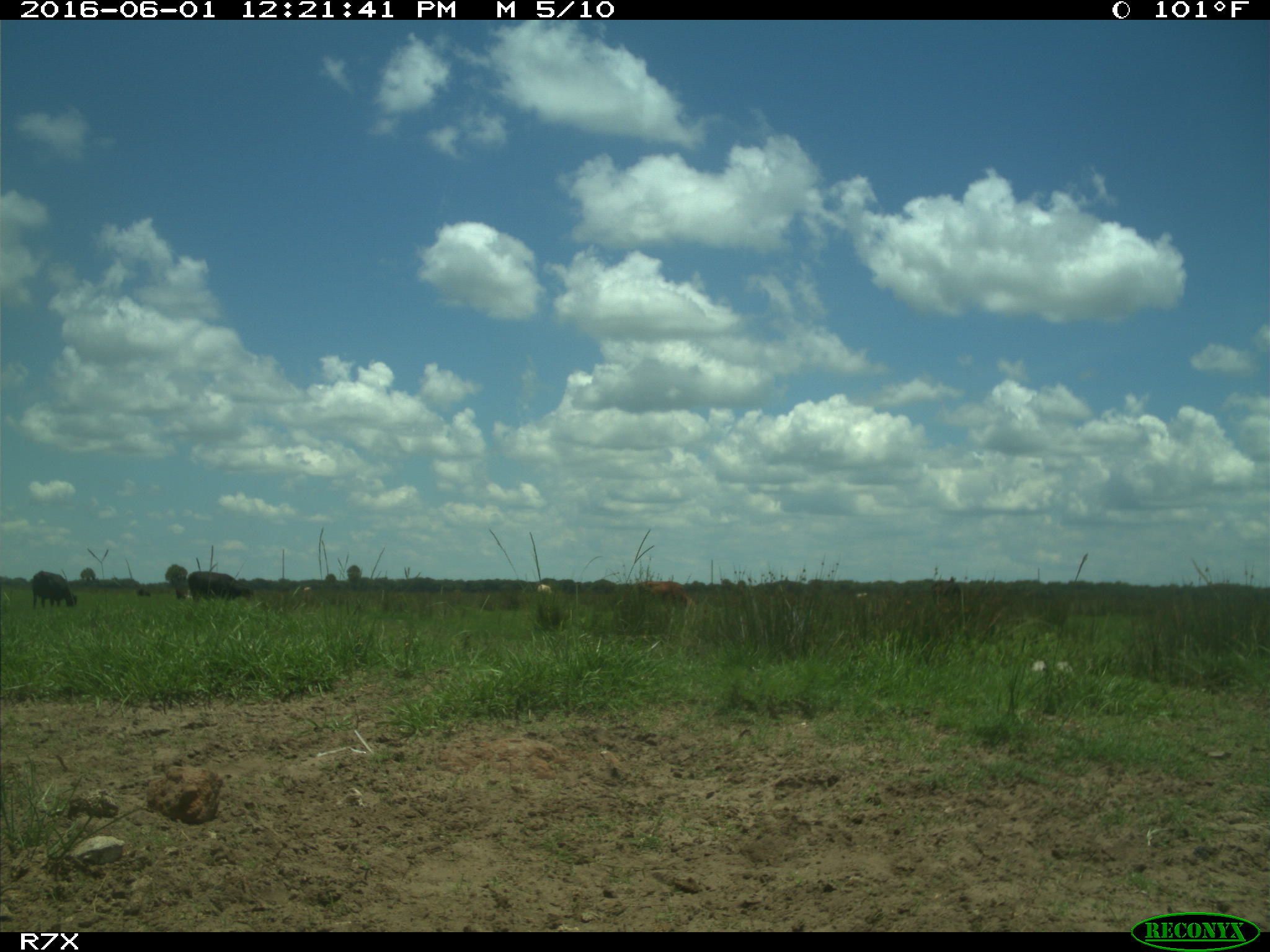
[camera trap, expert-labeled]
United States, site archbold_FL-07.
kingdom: Animalia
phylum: Chordata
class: Mammalia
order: Artiodactyla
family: Bovidae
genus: Bos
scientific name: Bos taurus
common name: domestic cow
Bos taurus (domestic cow).